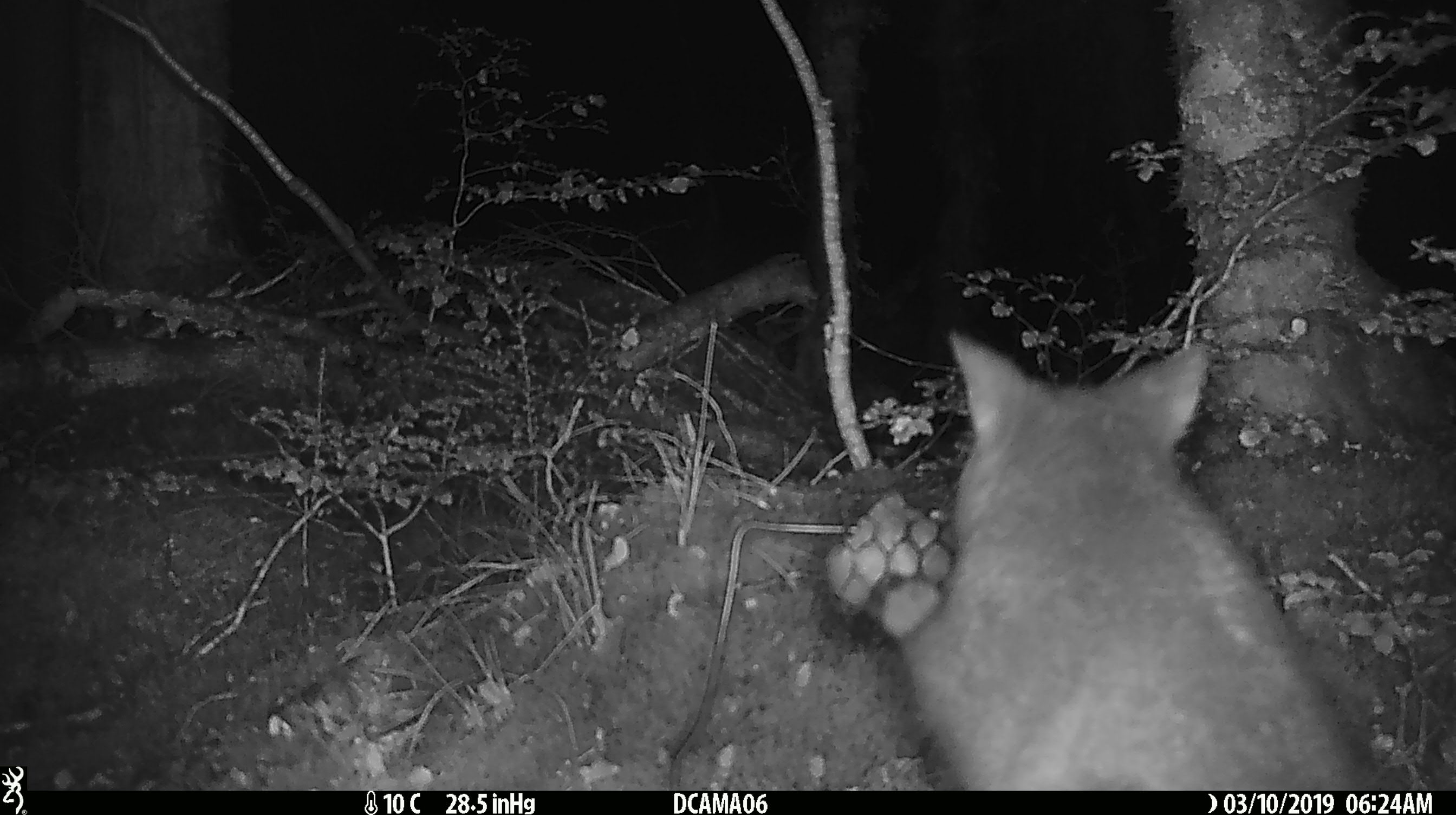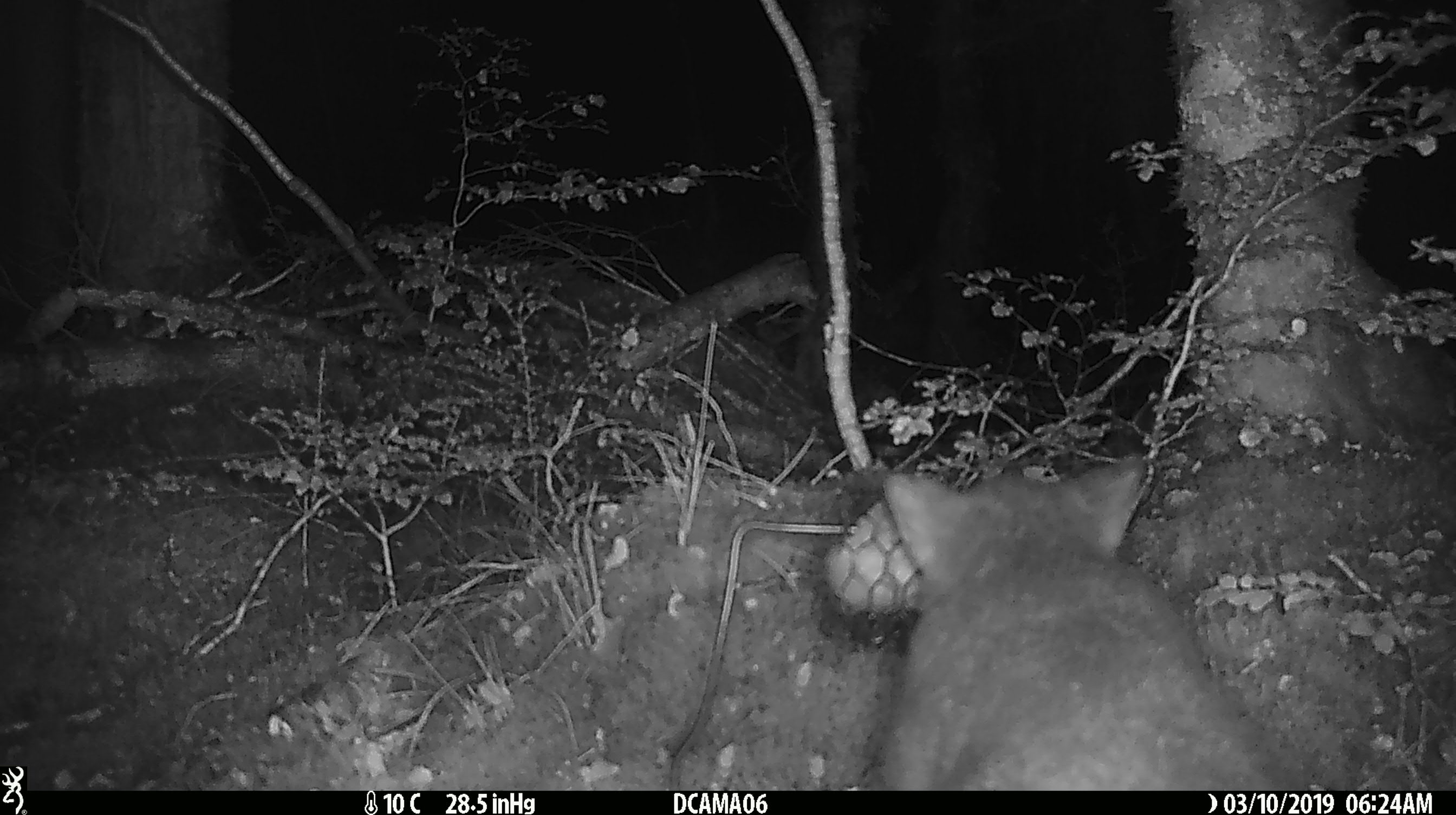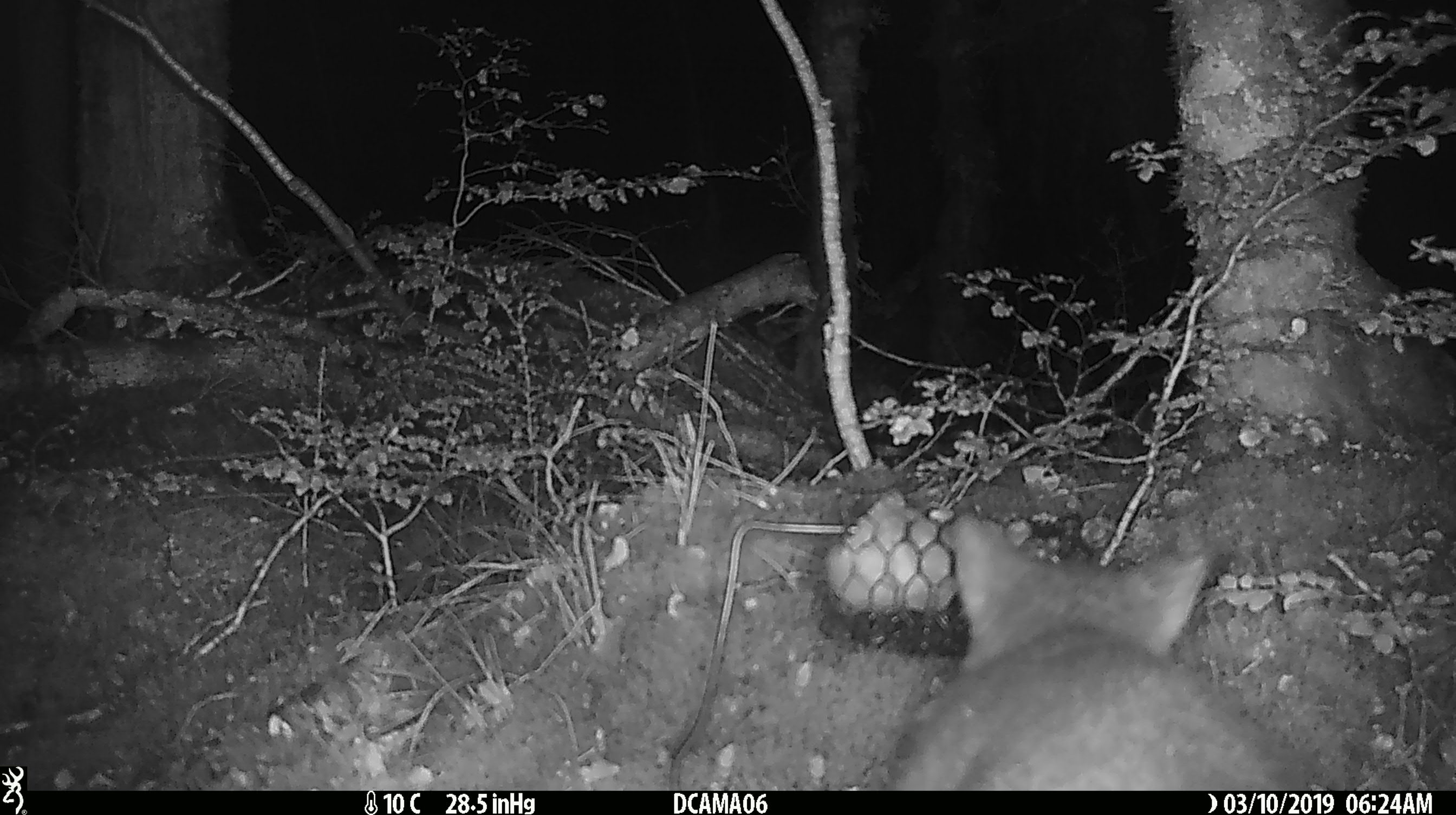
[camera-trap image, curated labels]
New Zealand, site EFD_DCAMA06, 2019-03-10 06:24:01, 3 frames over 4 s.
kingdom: Animalia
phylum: Chordata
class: Mammalia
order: Diprotodontia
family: Phalangeridae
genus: Trichosurus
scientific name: Trichosurus vulpecula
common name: common brushtail possum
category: possum